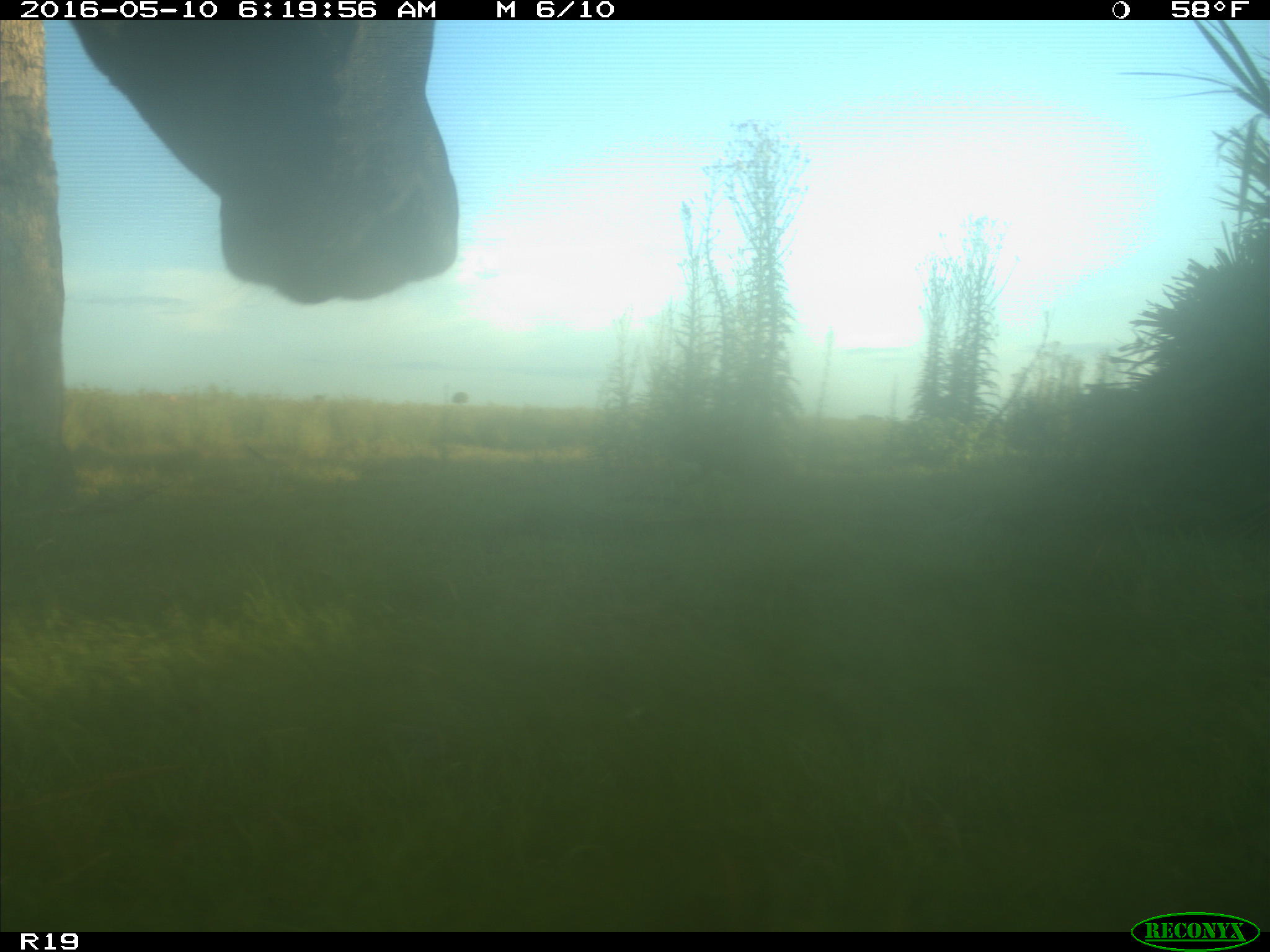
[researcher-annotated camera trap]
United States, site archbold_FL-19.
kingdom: Animalia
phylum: Chordata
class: Mammalia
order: Artiodactyla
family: Bovidae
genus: Bos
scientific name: Bos taurus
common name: domestic cow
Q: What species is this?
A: Bos taurus (domestic cow).